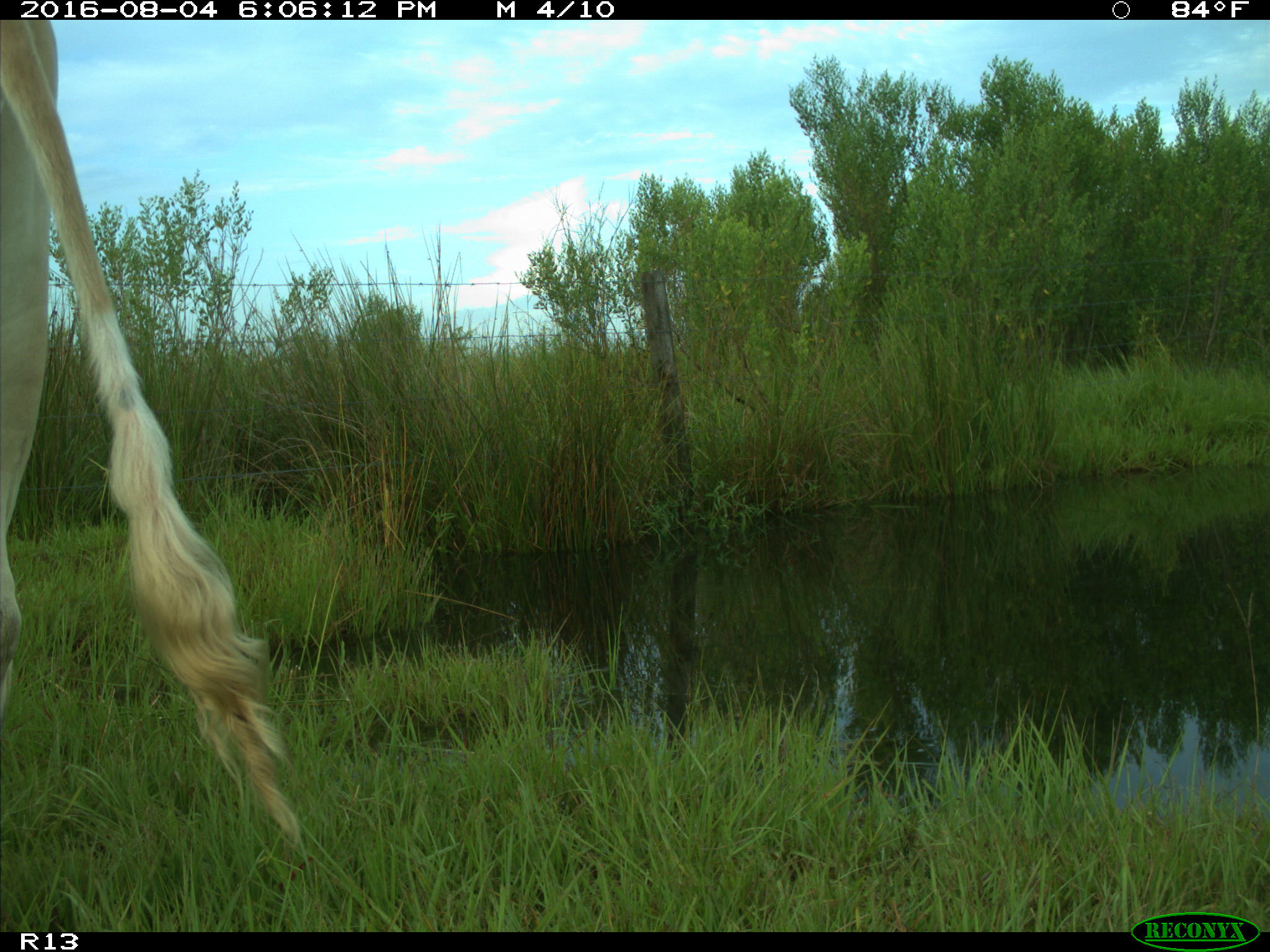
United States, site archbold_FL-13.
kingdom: Animalia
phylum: Chordata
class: Mammalia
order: Artiodactyla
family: Bovidae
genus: Bos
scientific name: Bos taurus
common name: domestic cow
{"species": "Bos taurus (domestic cow)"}